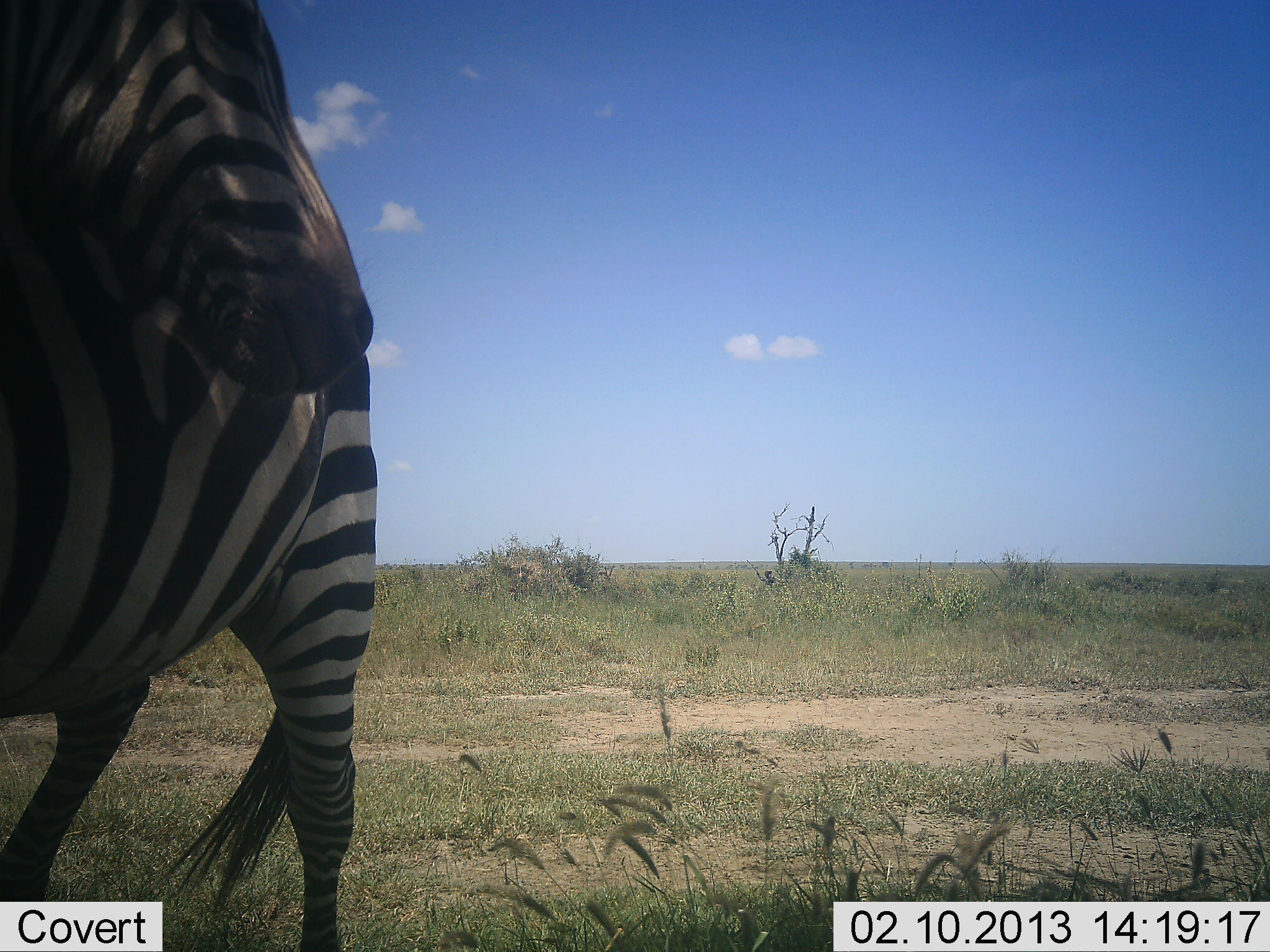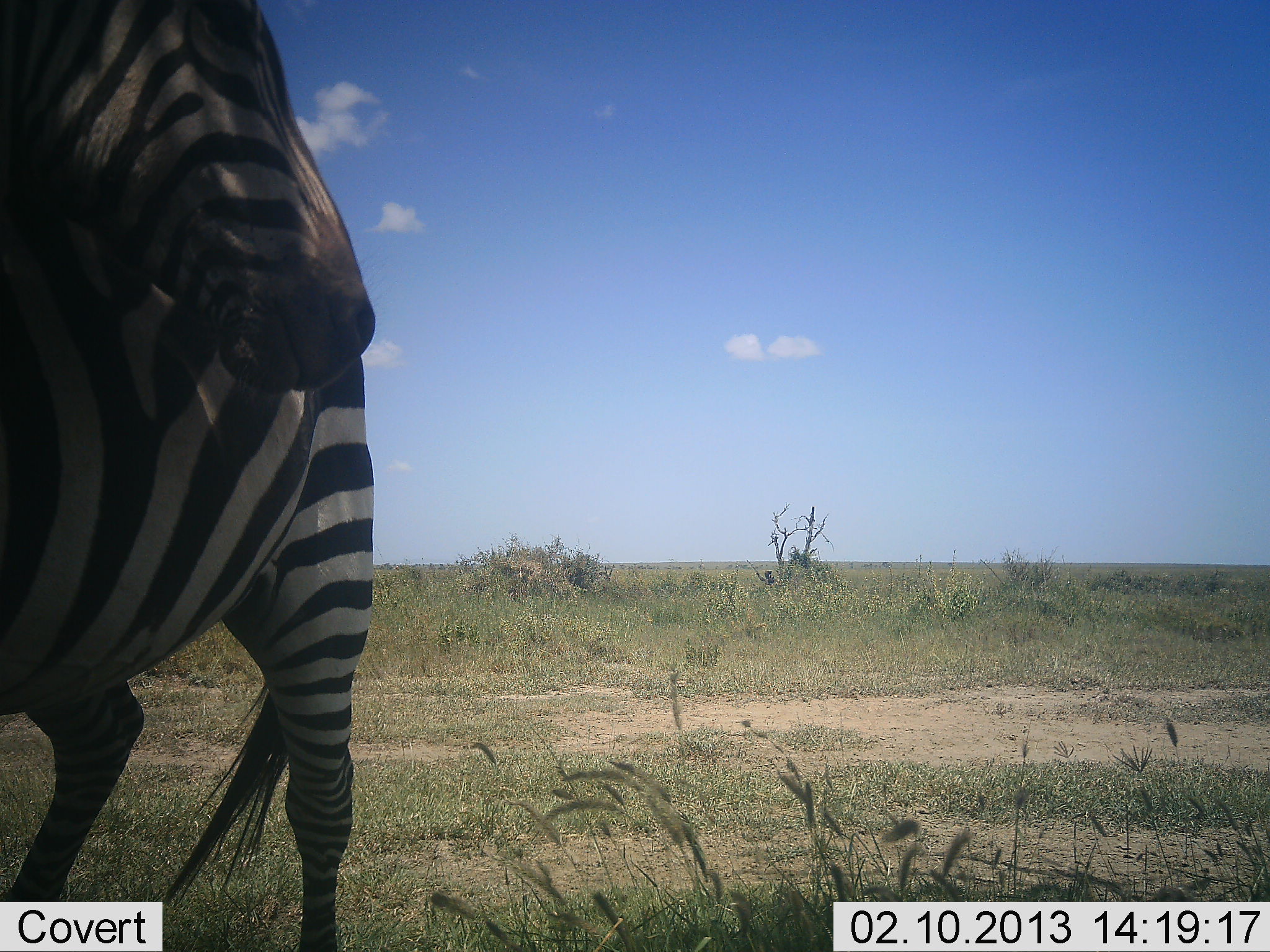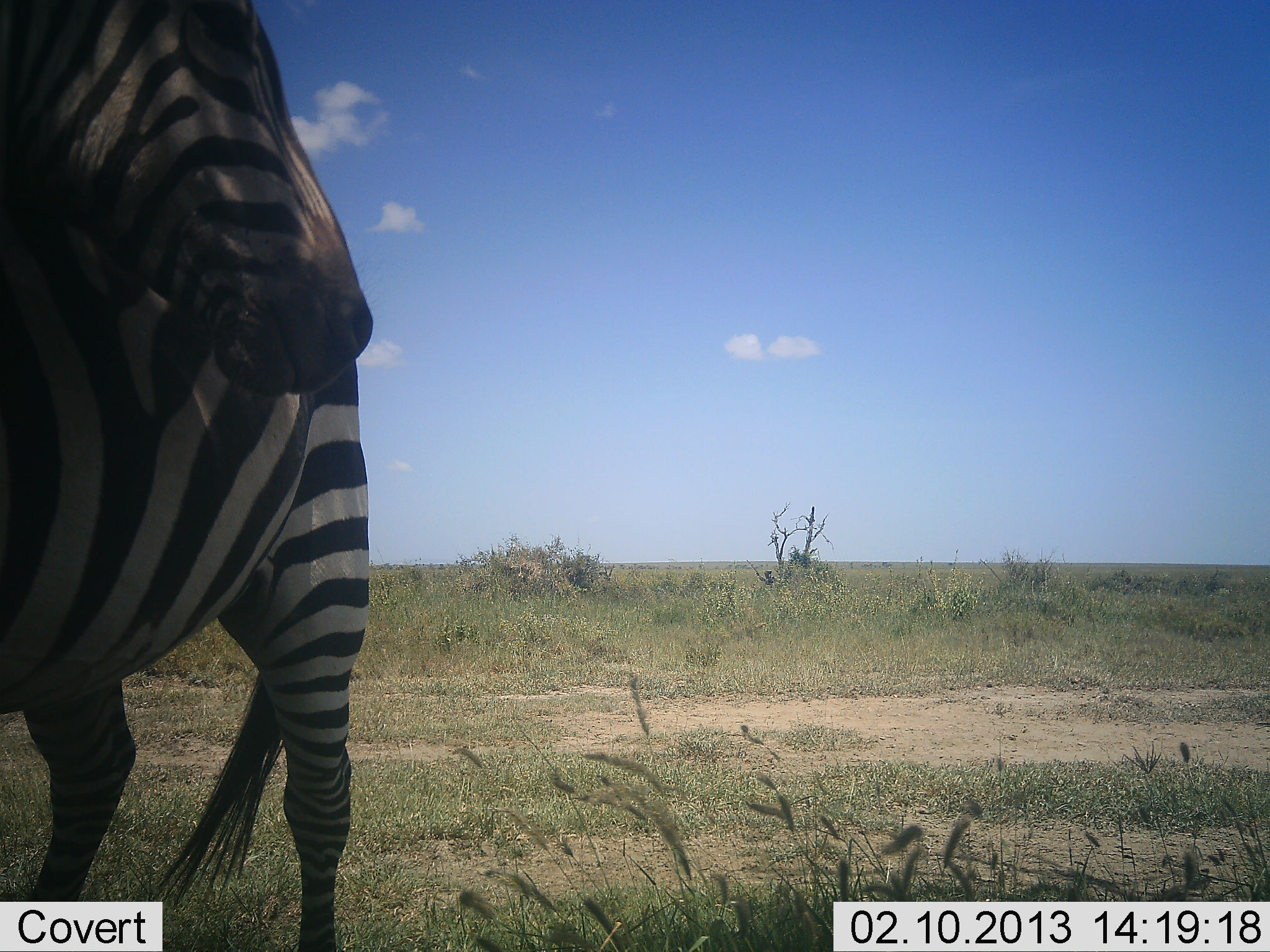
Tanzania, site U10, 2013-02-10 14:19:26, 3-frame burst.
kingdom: Animalia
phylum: Chordata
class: Mammalia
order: Perissodactyla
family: Equidae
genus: Equus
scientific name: Equus quagga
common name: plains zebra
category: zebra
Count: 1.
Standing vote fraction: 93%.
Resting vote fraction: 3%.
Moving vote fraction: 7%.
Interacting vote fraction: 10%.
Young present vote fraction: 0%.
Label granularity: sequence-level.